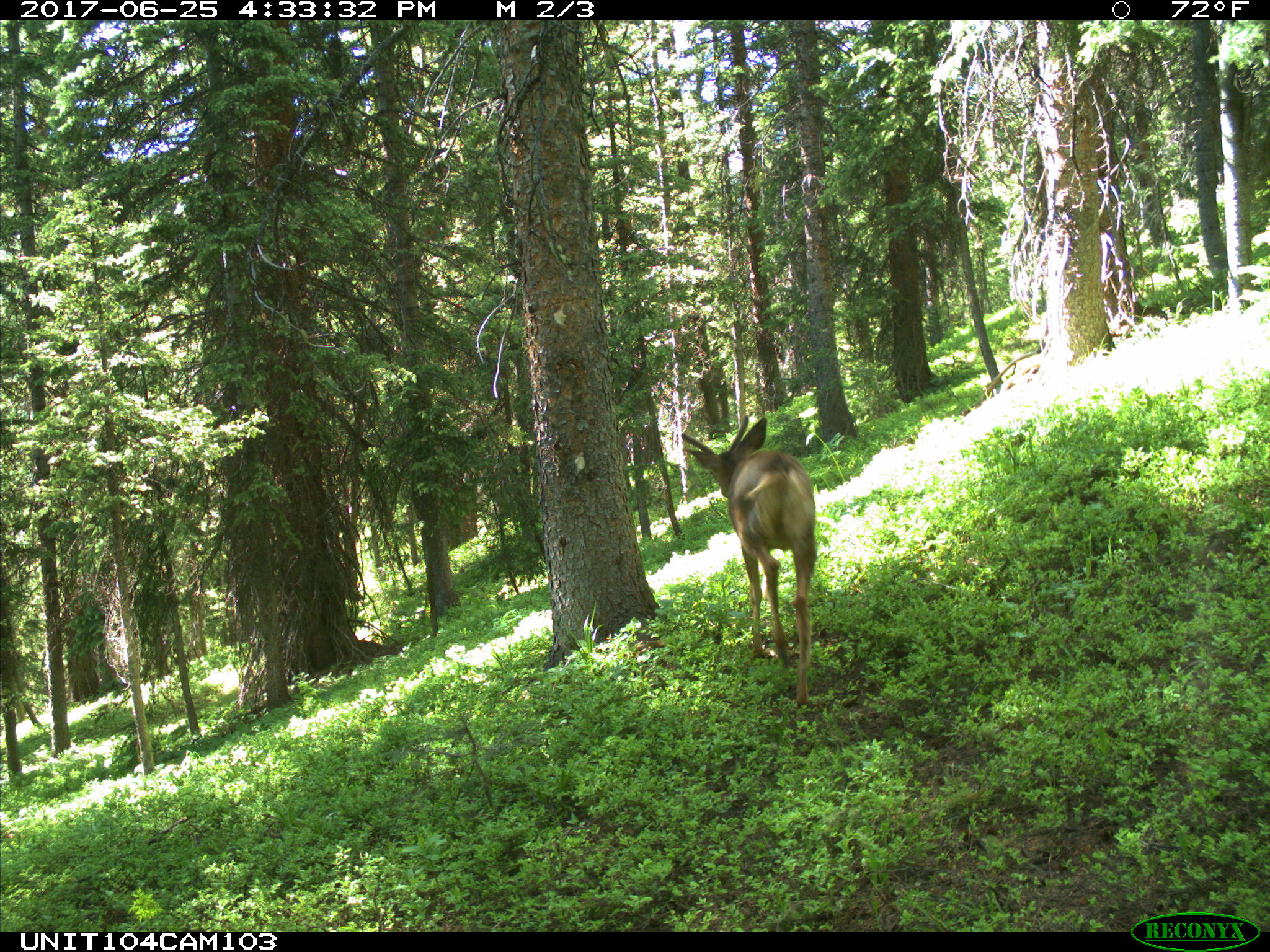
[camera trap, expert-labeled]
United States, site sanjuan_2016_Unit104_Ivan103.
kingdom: Animalia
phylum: Chordata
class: Mammalia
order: Artiodactyla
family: Cervidae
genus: Odocoileus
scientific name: Odocoileus hemionus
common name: mule deer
Odocoileus hemionus (mule deer).